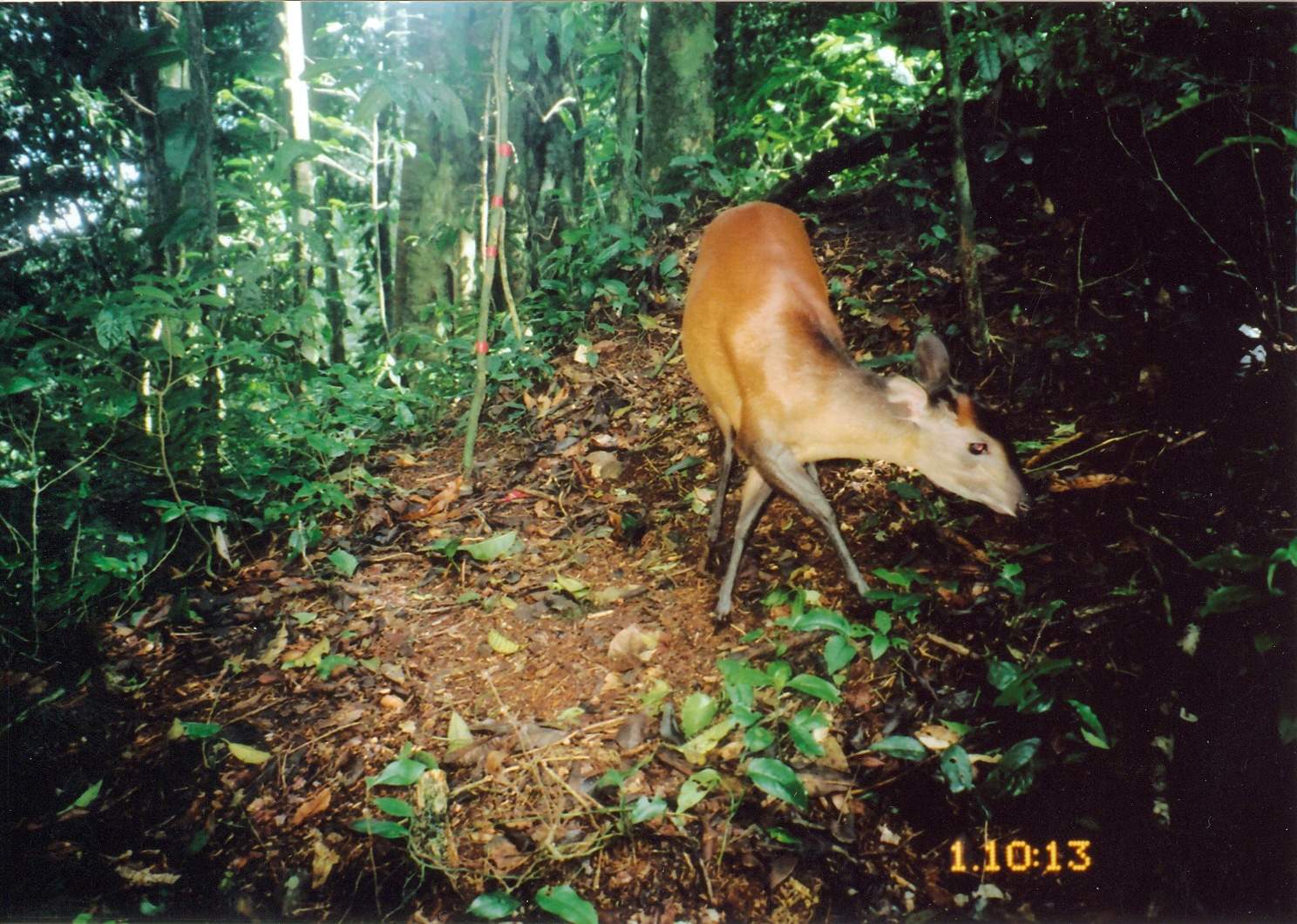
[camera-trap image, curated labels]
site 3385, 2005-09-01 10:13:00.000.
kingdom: Animalia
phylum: Chordata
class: Mammalia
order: Artiodactyla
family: Bovidae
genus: Cephalophus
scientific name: Cephalophus harveyi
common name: harvey's duiker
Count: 1.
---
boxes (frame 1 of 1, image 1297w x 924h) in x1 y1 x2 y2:
cephalophus harveyi: 681 200 1038 629